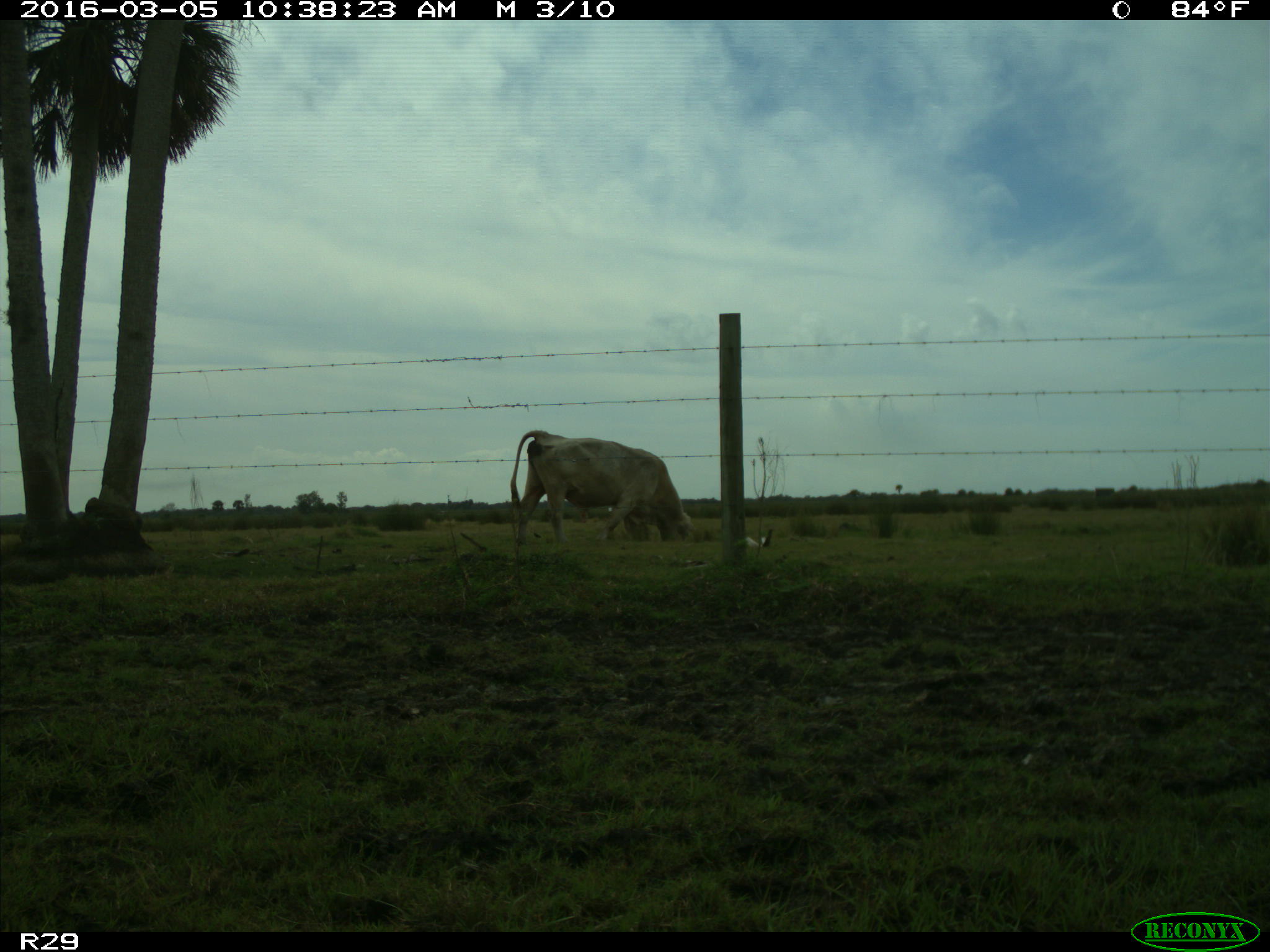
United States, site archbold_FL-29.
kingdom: Animalia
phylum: Chordata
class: Mammalia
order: Artiodactyla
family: Bovidae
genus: Bos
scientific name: Bos taurus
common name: domestic cow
Bos taurus (domestic cow).